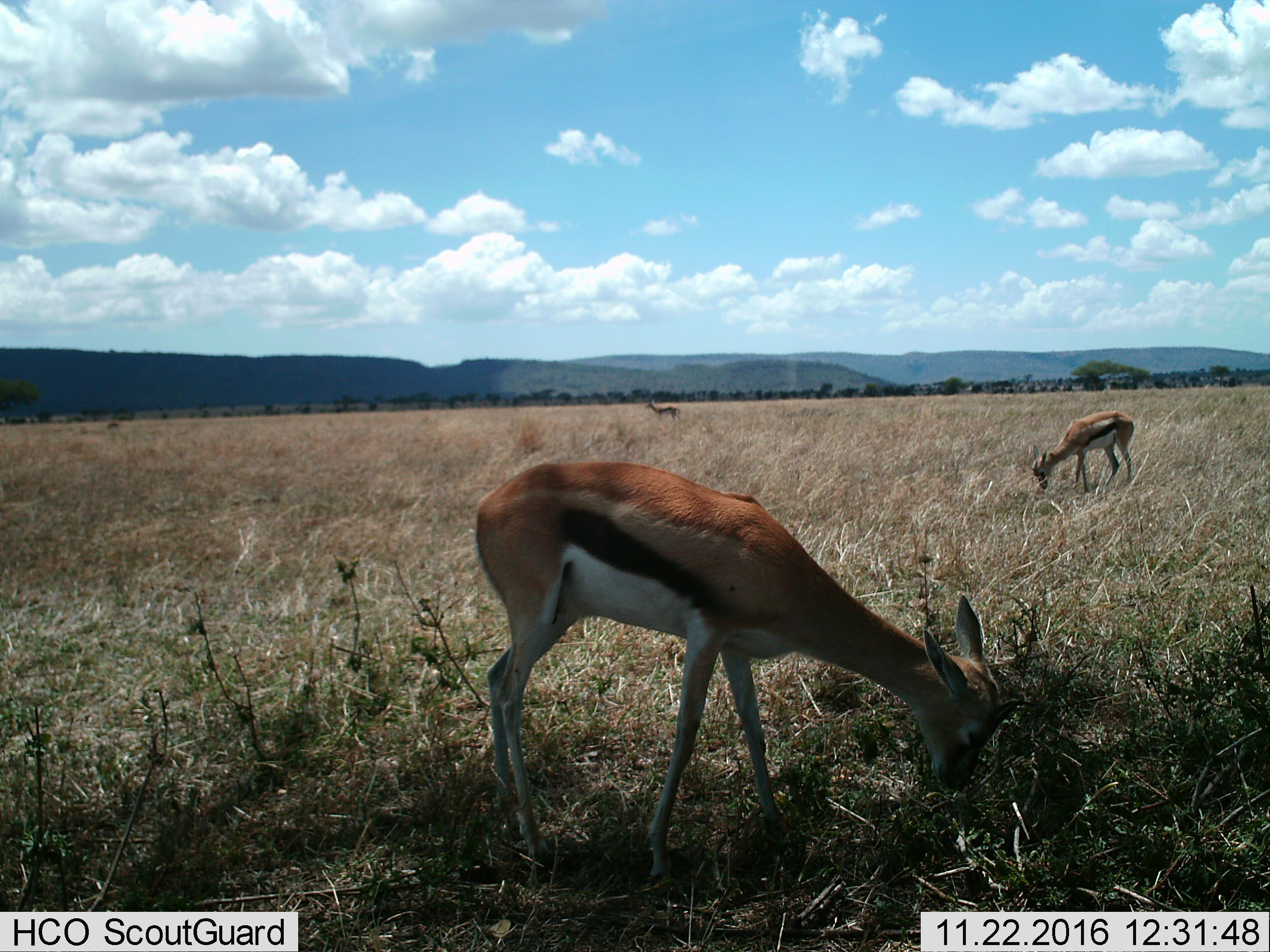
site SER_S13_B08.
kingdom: Animalia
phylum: Chordata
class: Mammalia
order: Artiodactyla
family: Bovidae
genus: Eudorcas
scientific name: Eudorcas thomsonii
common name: thomson's gazelle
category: gazellethomsons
Gazellethomsons (thomson's gazelle) (Eudorcas thomsonii), count 3. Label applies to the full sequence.